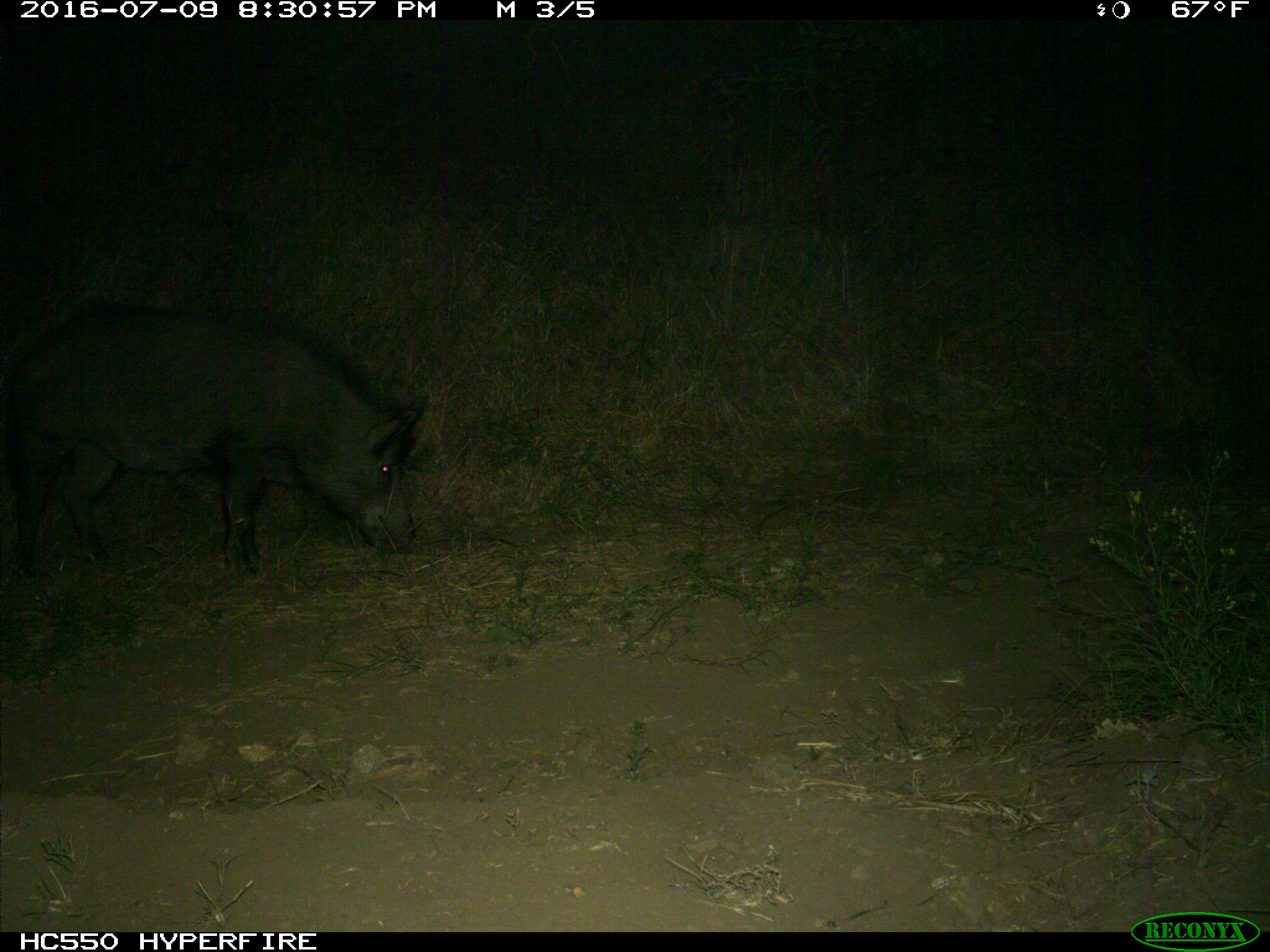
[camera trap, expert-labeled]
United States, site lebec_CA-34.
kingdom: Animalia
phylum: Chordata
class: Mammalia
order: Artiodactyla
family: Suidae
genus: Sus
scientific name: Sus scrofa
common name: wild boar